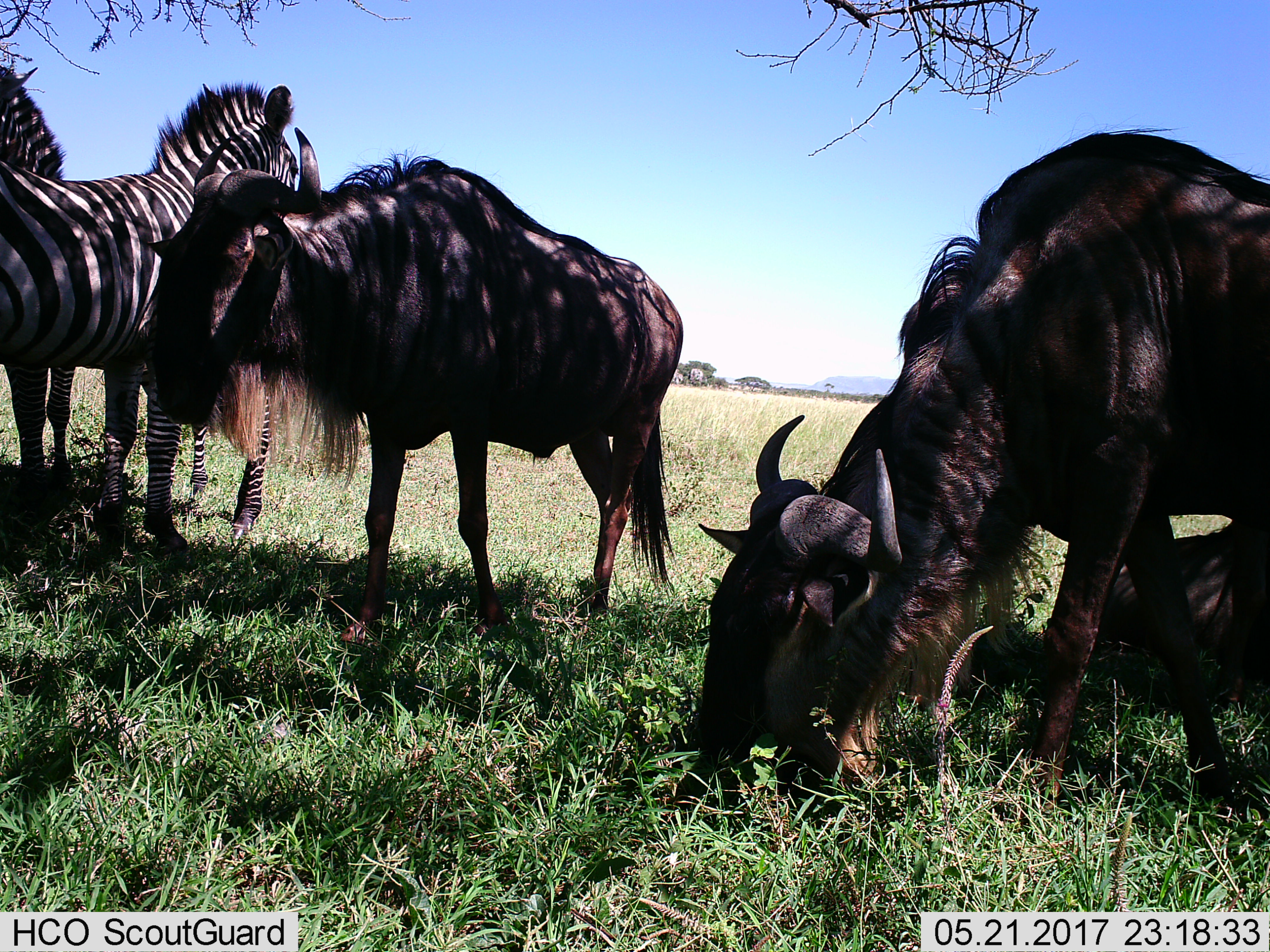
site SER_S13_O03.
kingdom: Animalia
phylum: Chordata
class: Mammalia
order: Artiodactyla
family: Bovidae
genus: Connochaetes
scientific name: Connochaetes taurinus taurinus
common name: blue wildebeest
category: wildebeestblue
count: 3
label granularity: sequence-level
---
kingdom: Animalia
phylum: Chordata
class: Mammalia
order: Perissodactyla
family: Equidae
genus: Equus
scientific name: Equus quagga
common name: plains zebra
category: zebraplains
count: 2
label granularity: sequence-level